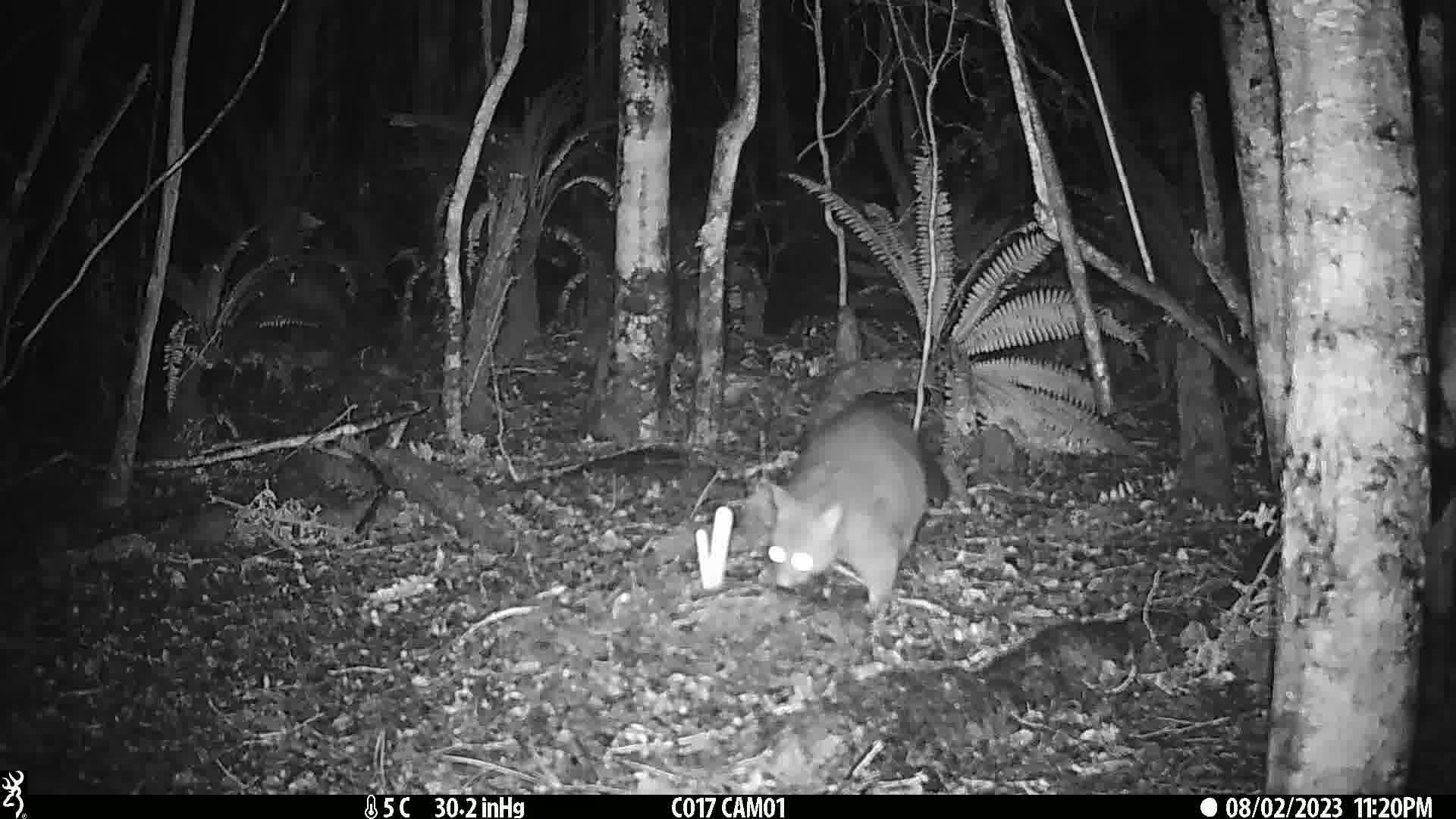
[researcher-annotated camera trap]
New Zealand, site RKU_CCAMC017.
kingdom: Animalia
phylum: Chordata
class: Mammalia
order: Diprotodontia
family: Phalangeridae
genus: Trichosurus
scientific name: Trichosurus vulpecula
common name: common brushtail possum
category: possum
Possum (common brushtail possum) (Trichosurus vulpecula).